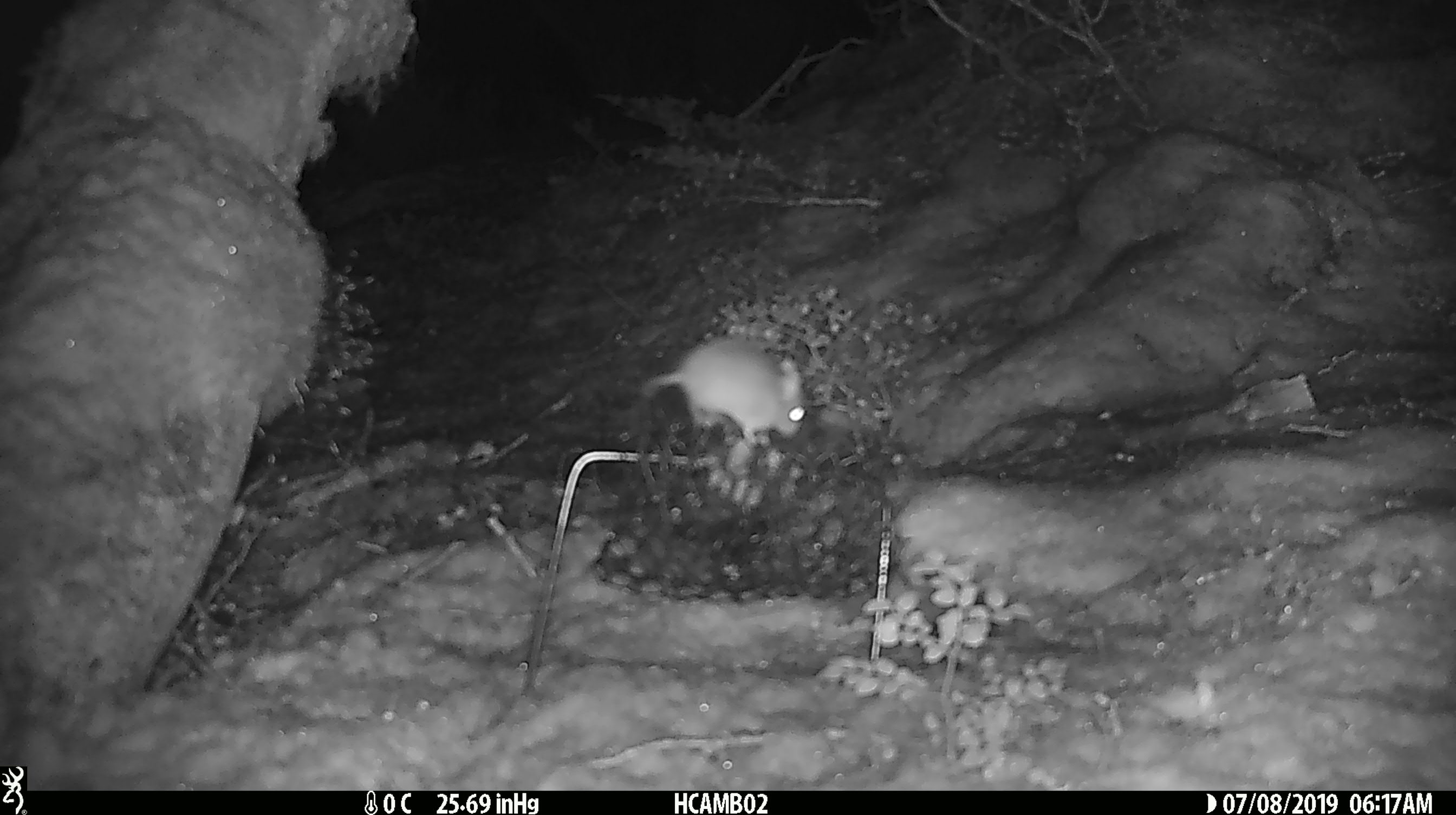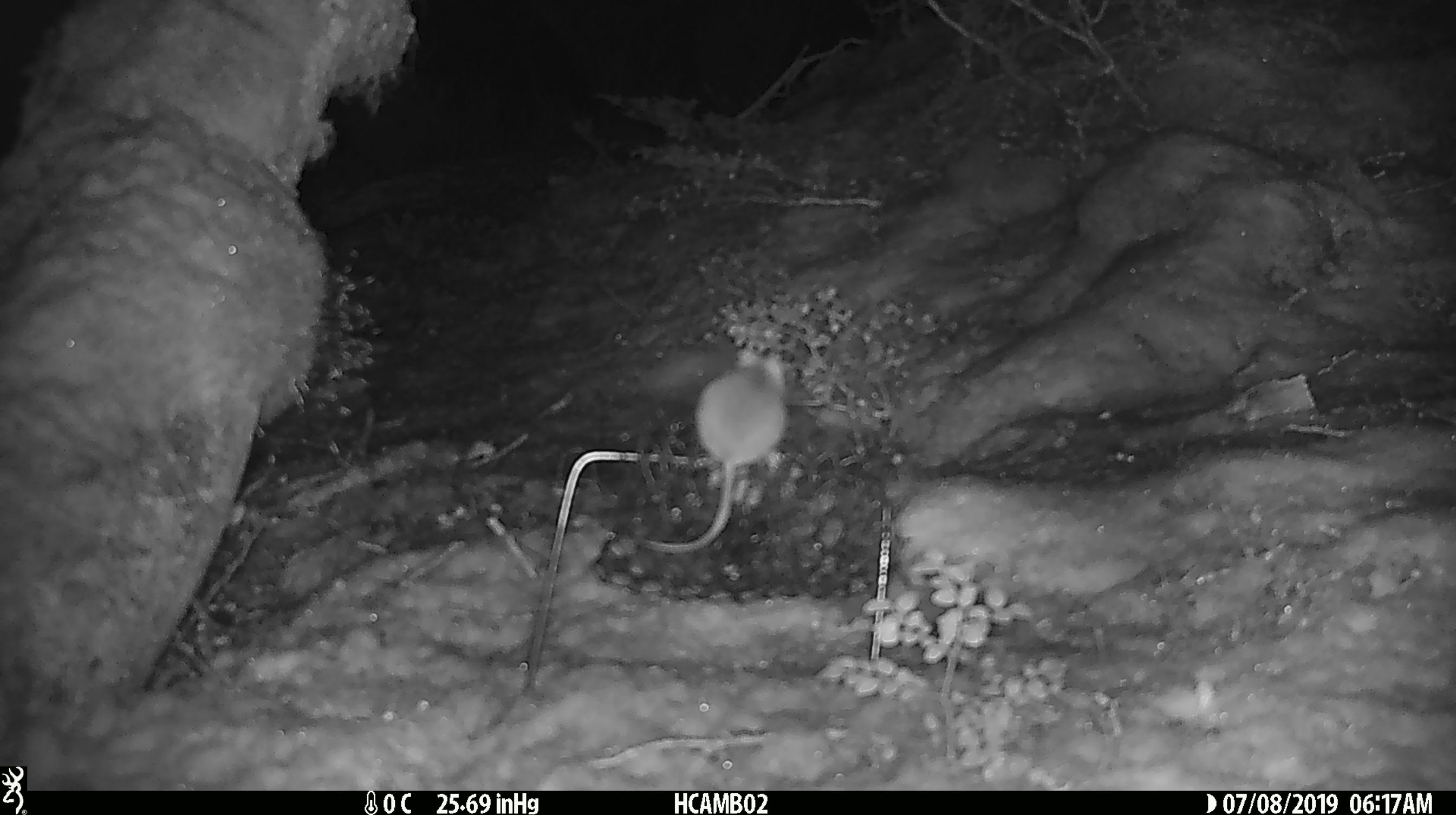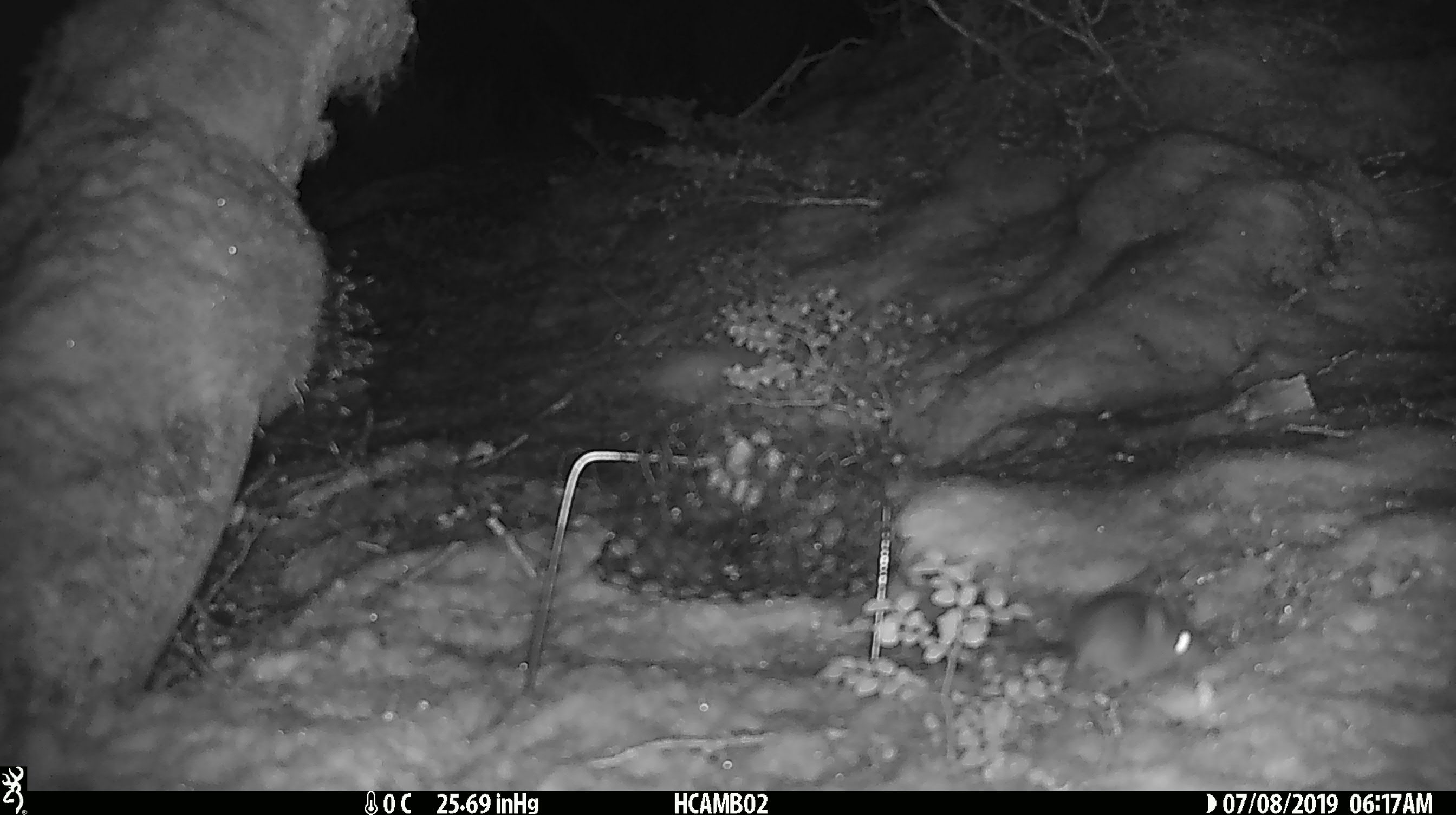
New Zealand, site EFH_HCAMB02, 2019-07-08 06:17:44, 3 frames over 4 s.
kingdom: Animalia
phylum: Chordata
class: Mammalia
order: Rodentia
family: Muridae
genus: Mus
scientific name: Mus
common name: mouse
Mouse (Mus).